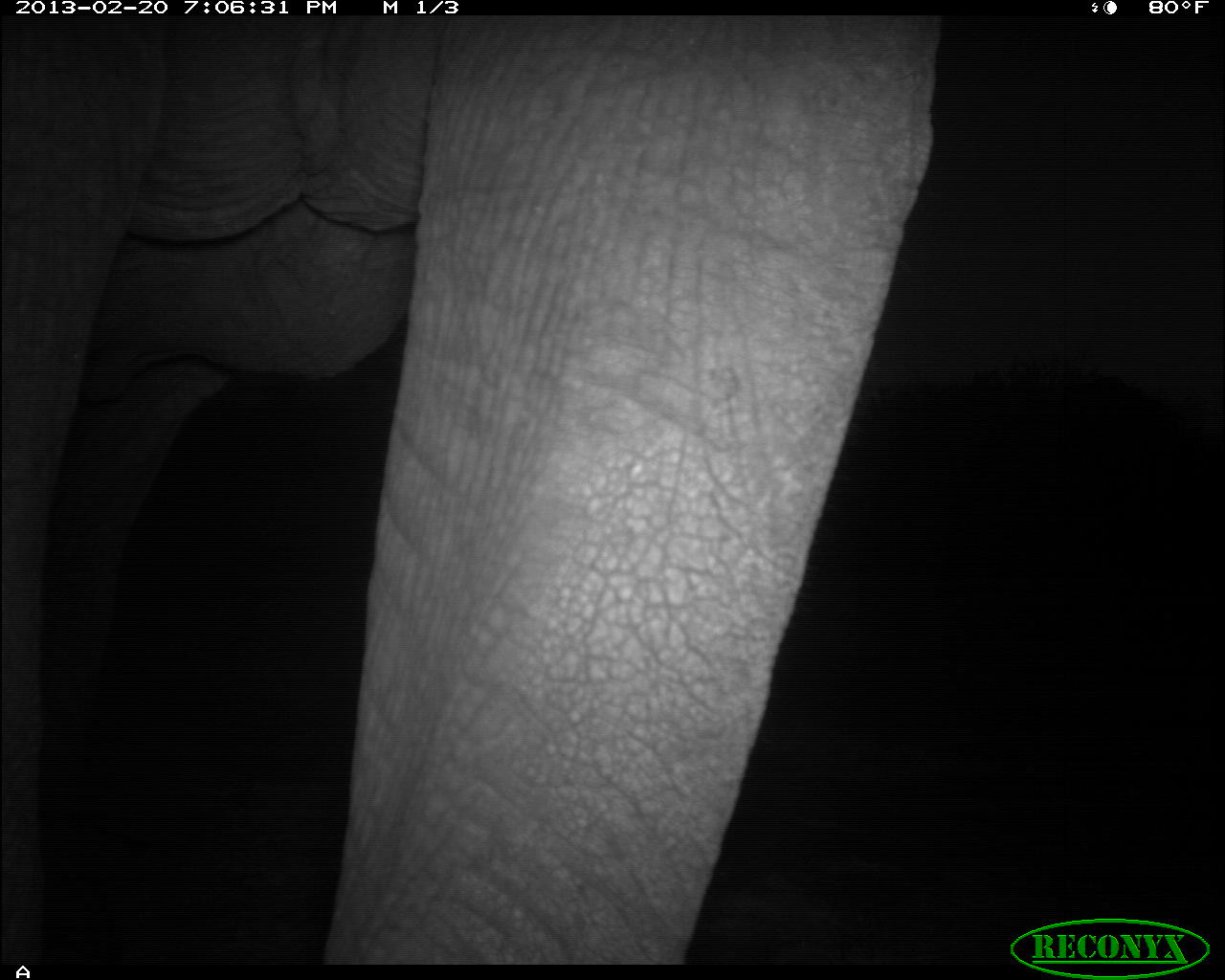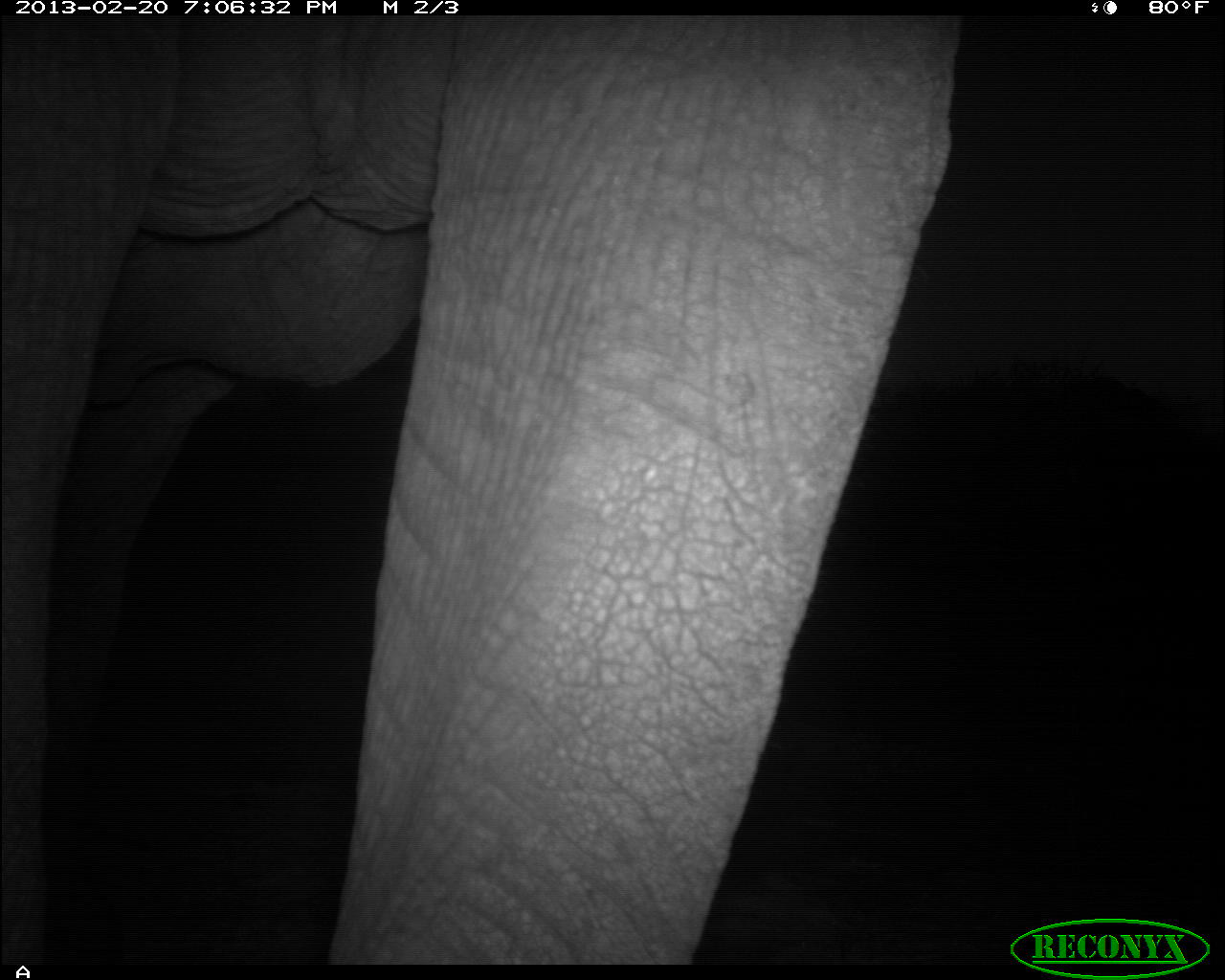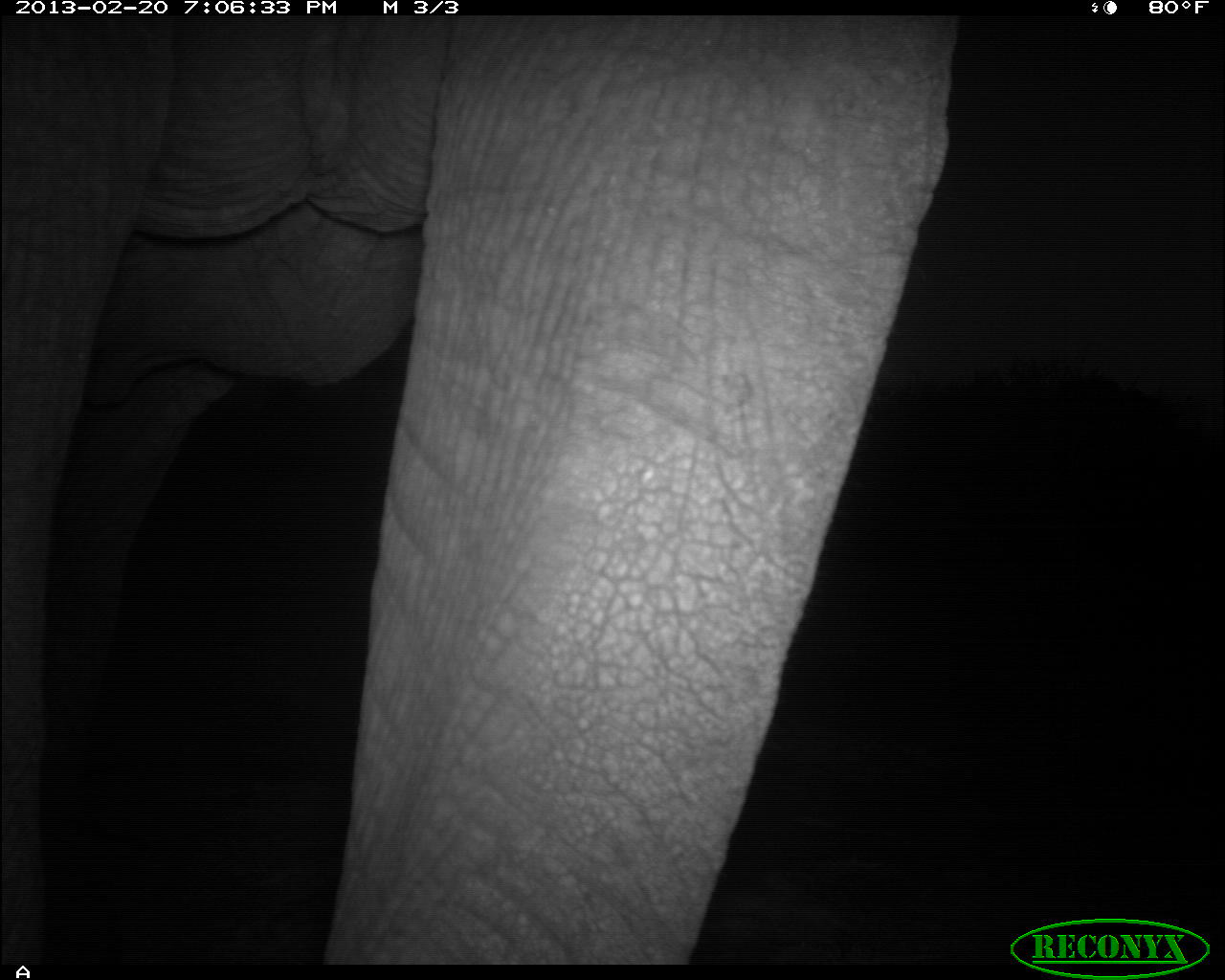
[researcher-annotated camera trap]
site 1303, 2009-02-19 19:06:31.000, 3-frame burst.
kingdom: Animalia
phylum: Chordata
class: Mammalia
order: Proboscidea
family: Elephantidae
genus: Loxodonta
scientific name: Loxodonta africana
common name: african bush elephant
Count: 1.